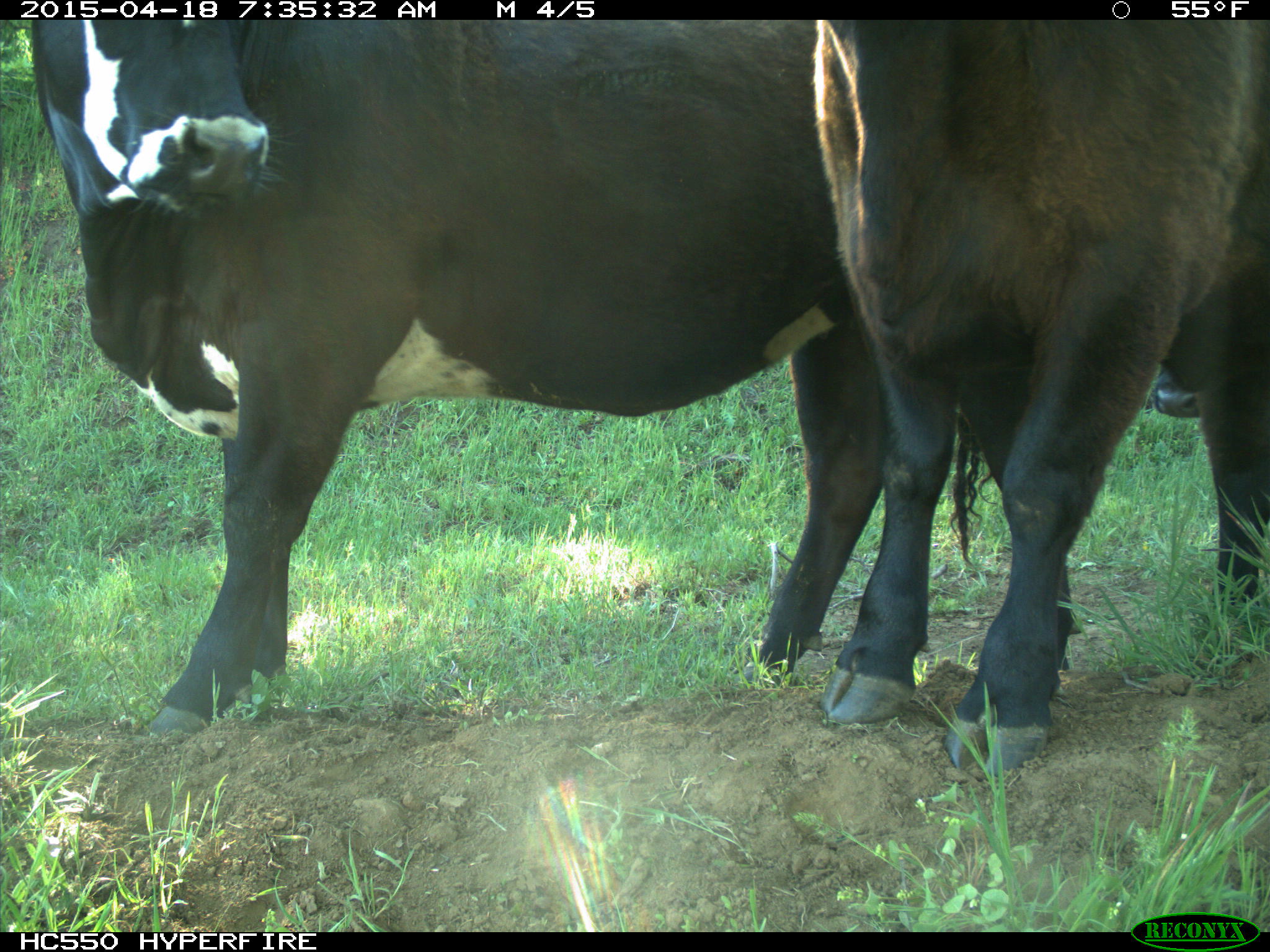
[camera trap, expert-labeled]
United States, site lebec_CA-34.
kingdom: Animalia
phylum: Chordata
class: Mammalia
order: Artiodactyla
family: Bovidae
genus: Bos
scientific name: Bos taurus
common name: domestic cow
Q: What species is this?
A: Bos taurus (domestic cow).